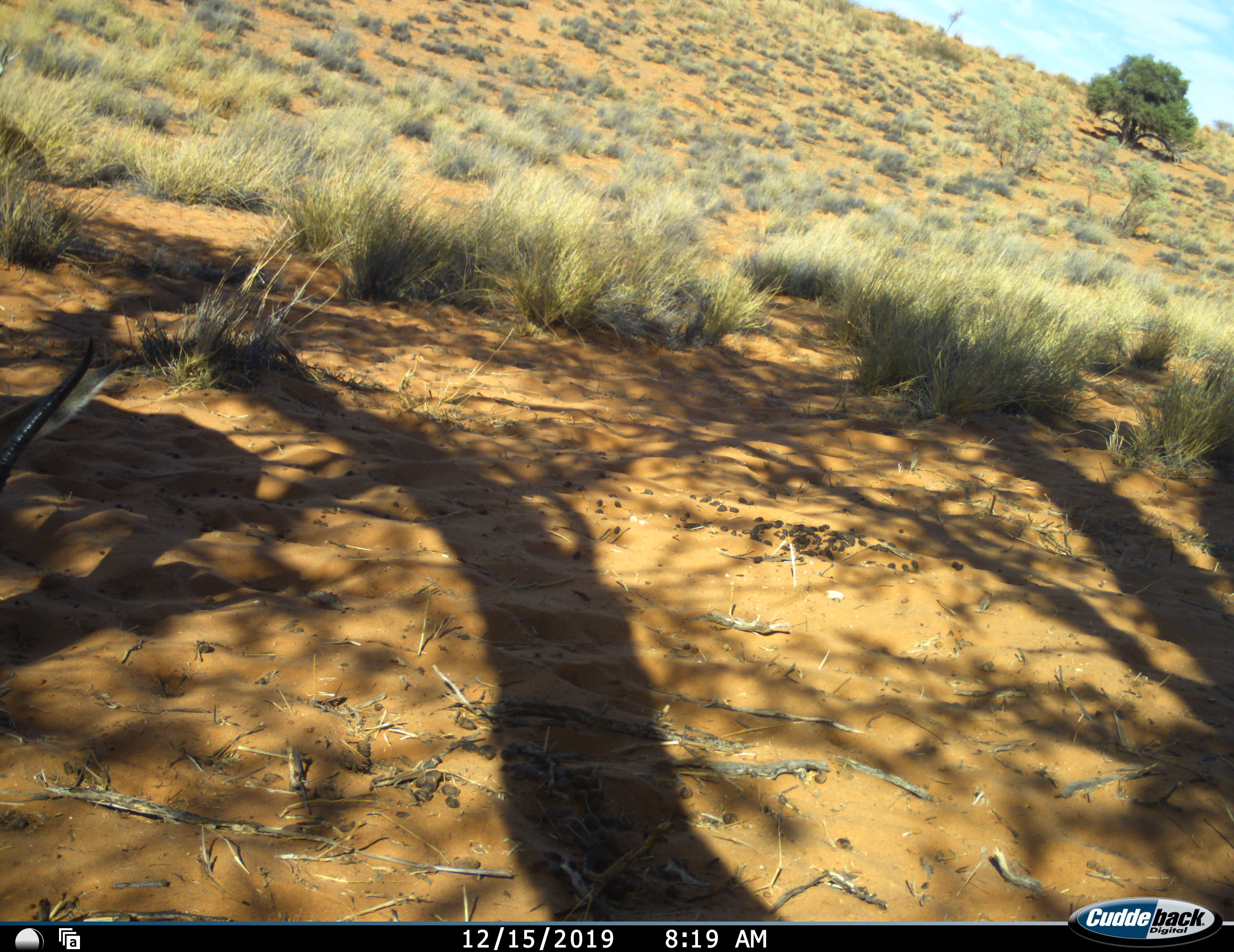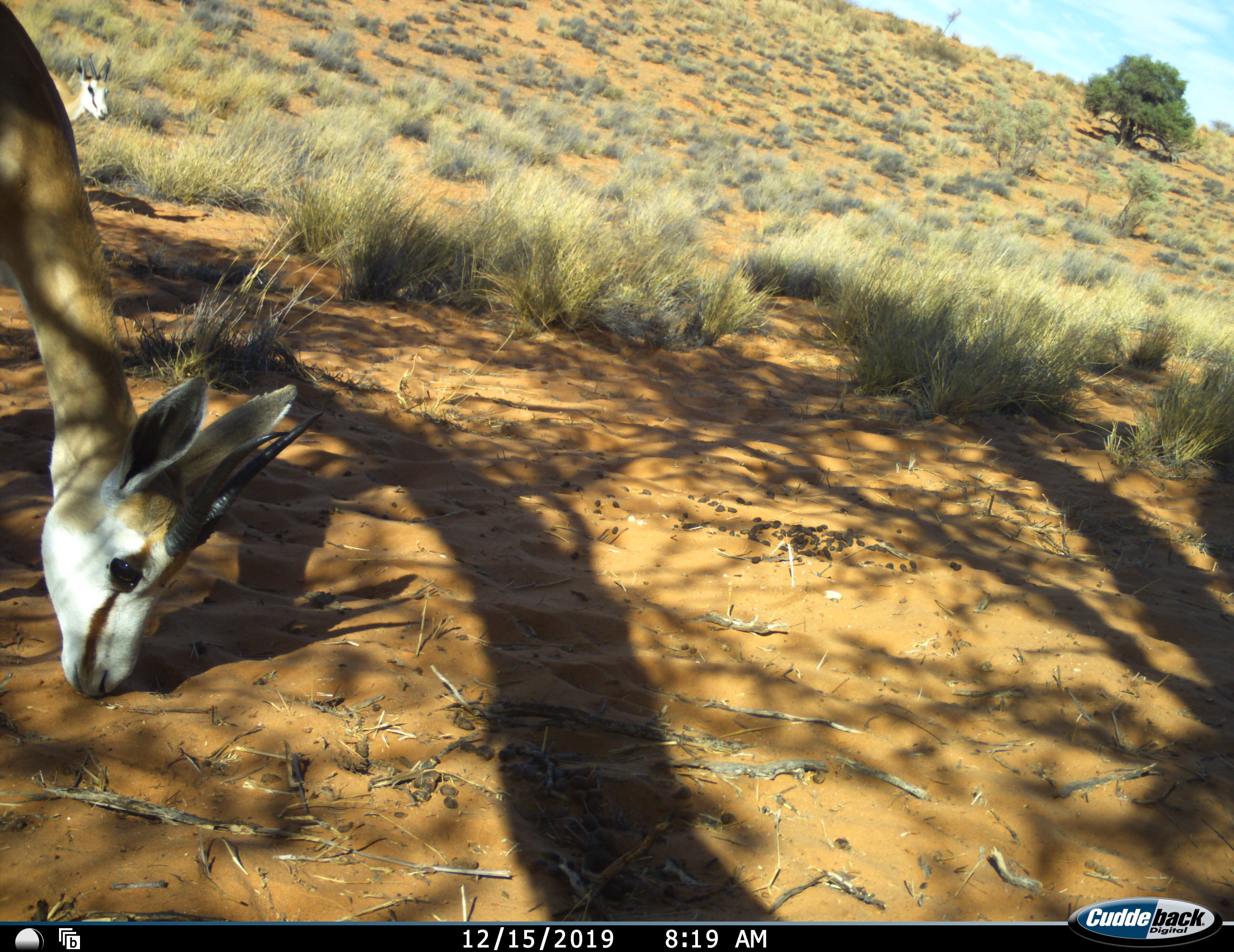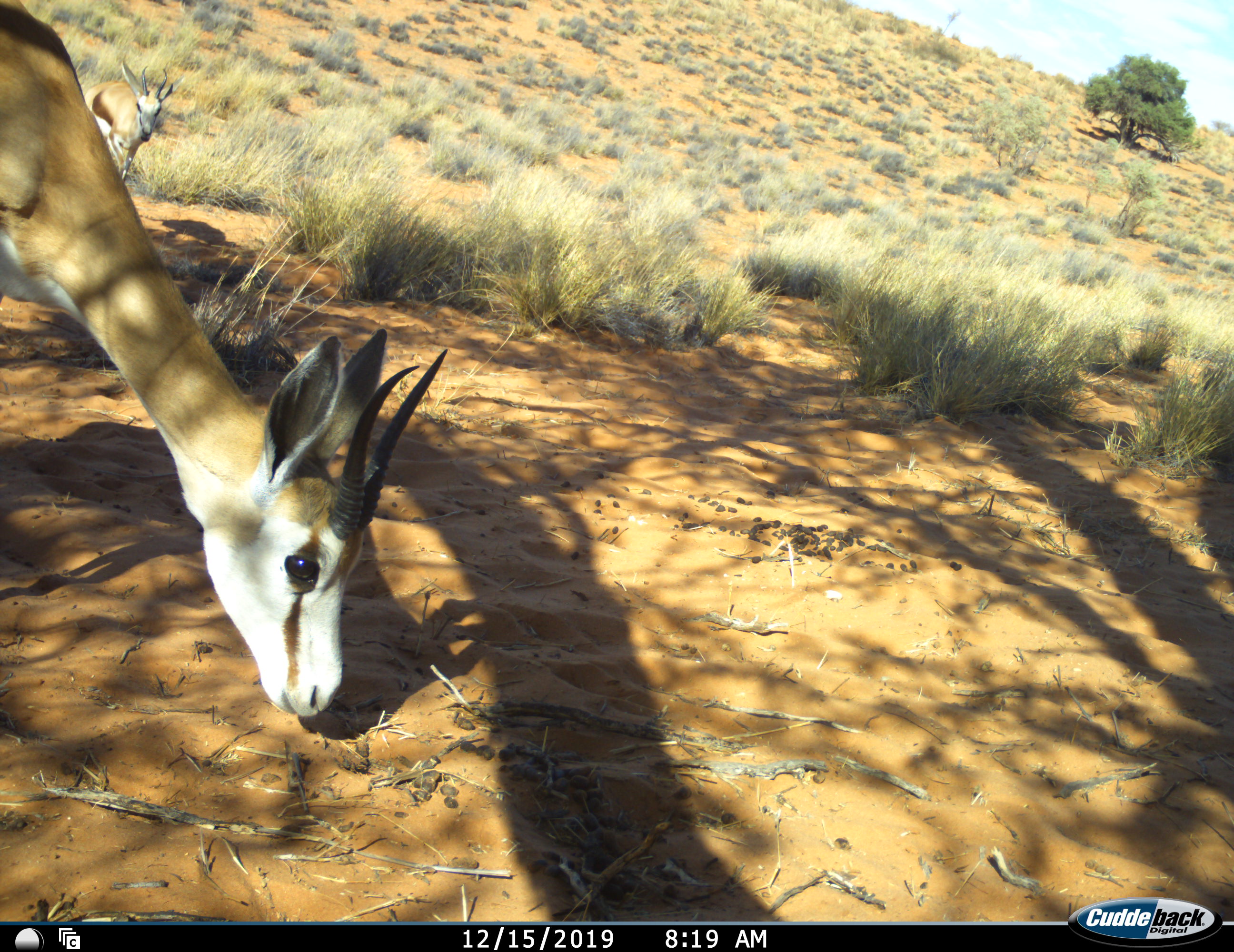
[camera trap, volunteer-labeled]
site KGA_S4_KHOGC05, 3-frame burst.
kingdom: Animalia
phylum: Chordata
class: Mammalia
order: Artiodactyla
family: Bovidae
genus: Antidorcas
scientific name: Antidorcas marsupialis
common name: springbok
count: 2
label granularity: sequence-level